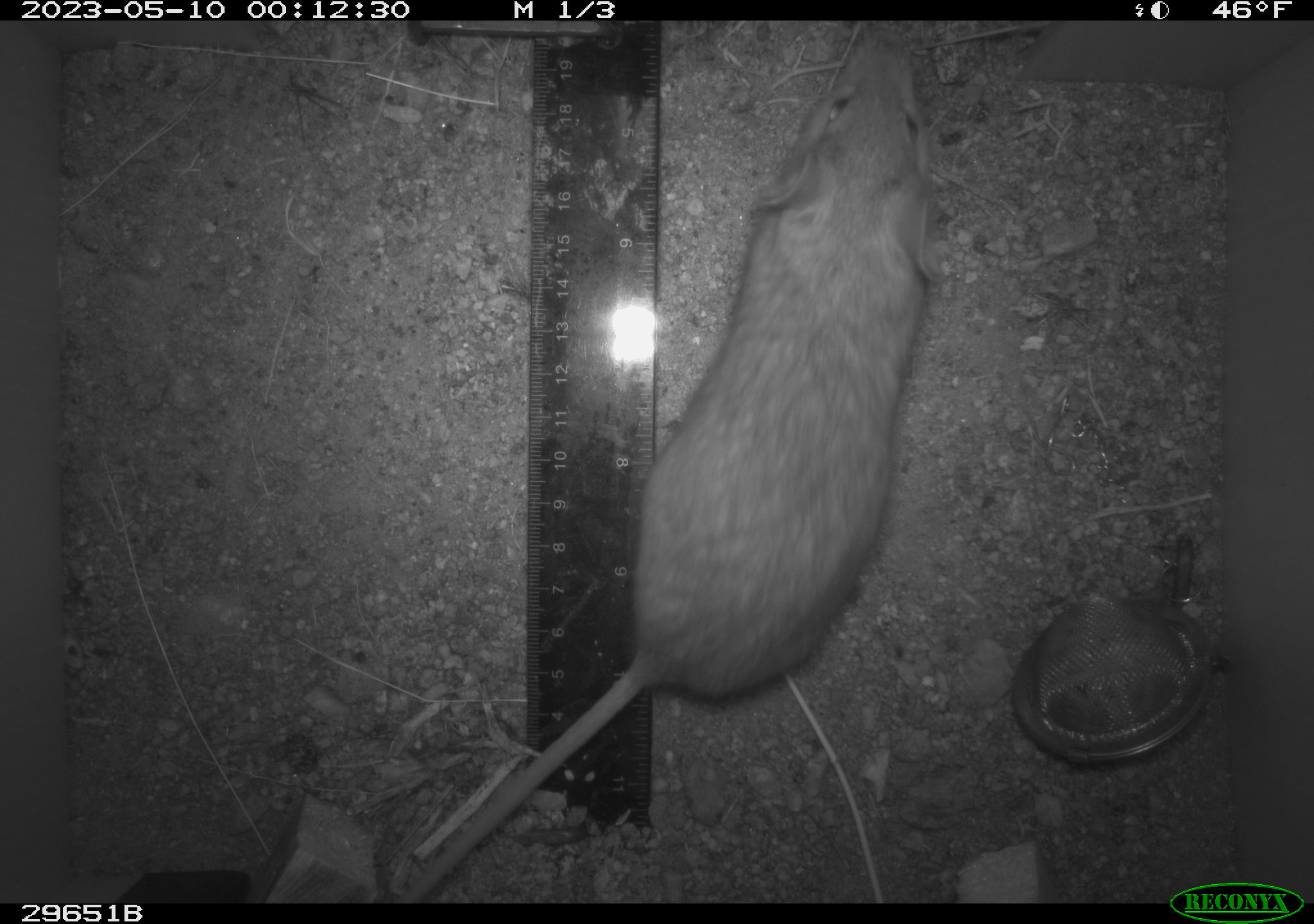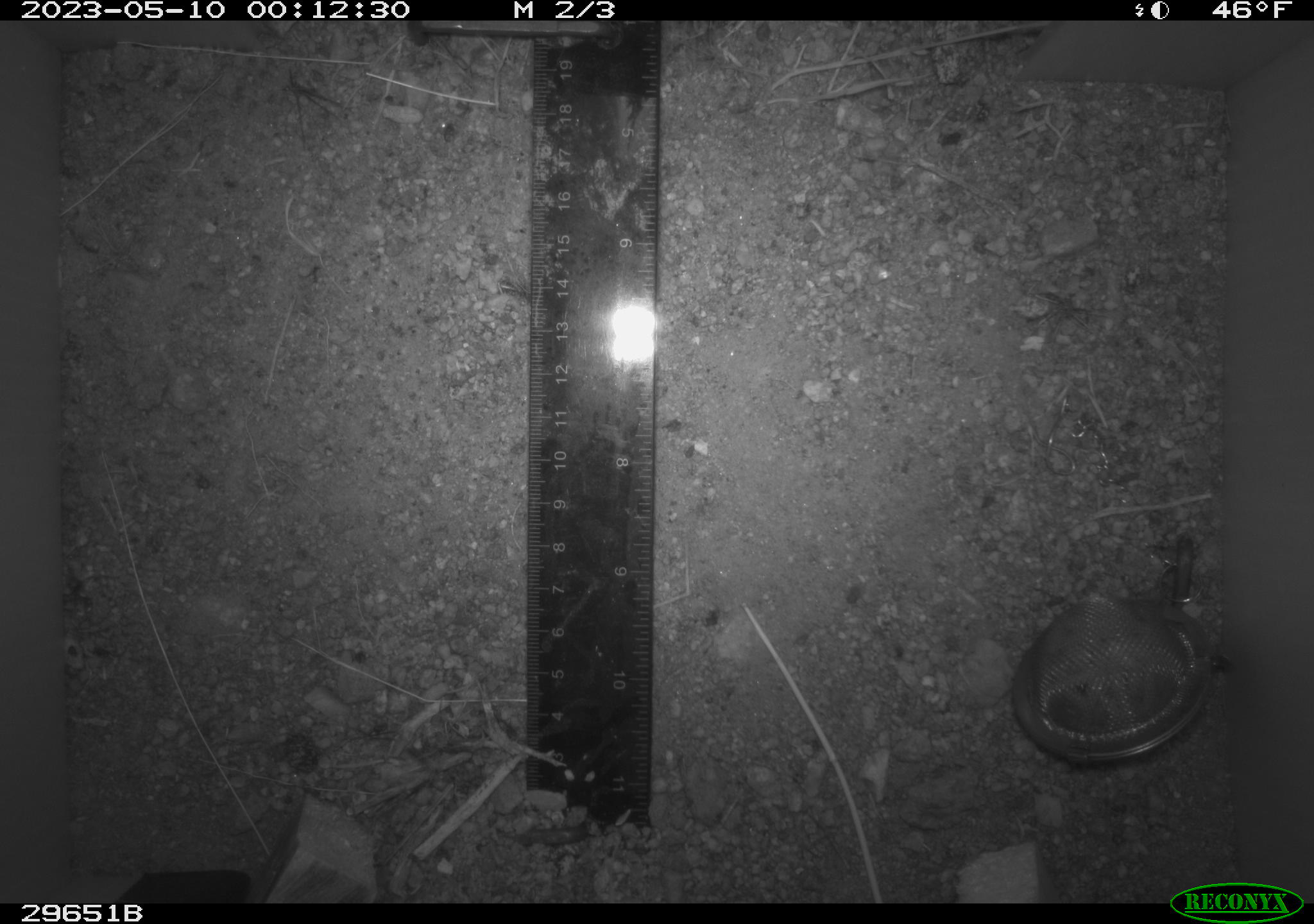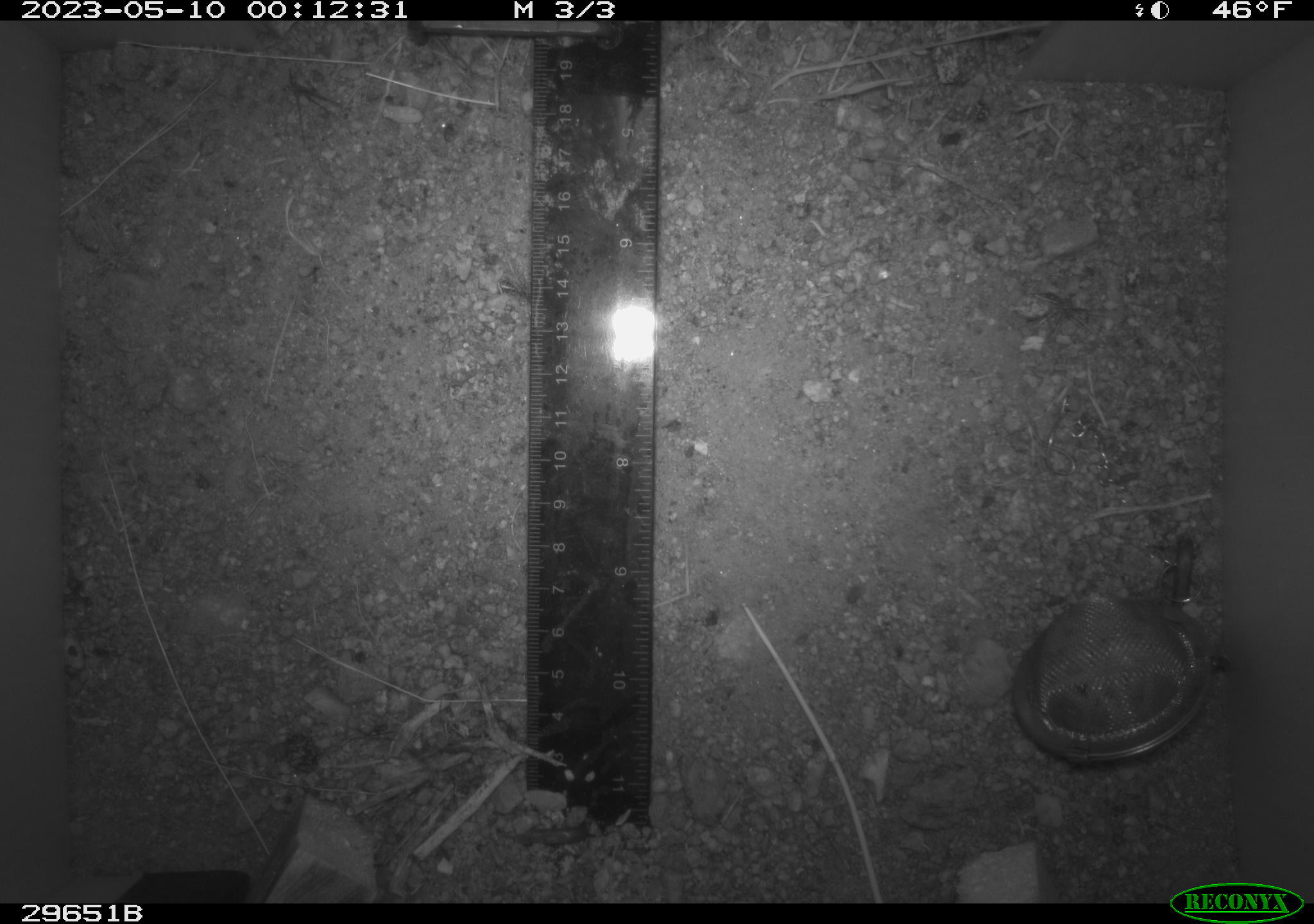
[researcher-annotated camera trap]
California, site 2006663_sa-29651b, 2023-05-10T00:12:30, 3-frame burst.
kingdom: Animalia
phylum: Chordata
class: Mammalia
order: Rodentia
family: Cricetidae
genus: Neotoma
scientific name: Neotoma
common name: pack rat or woodrat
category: neotoma species